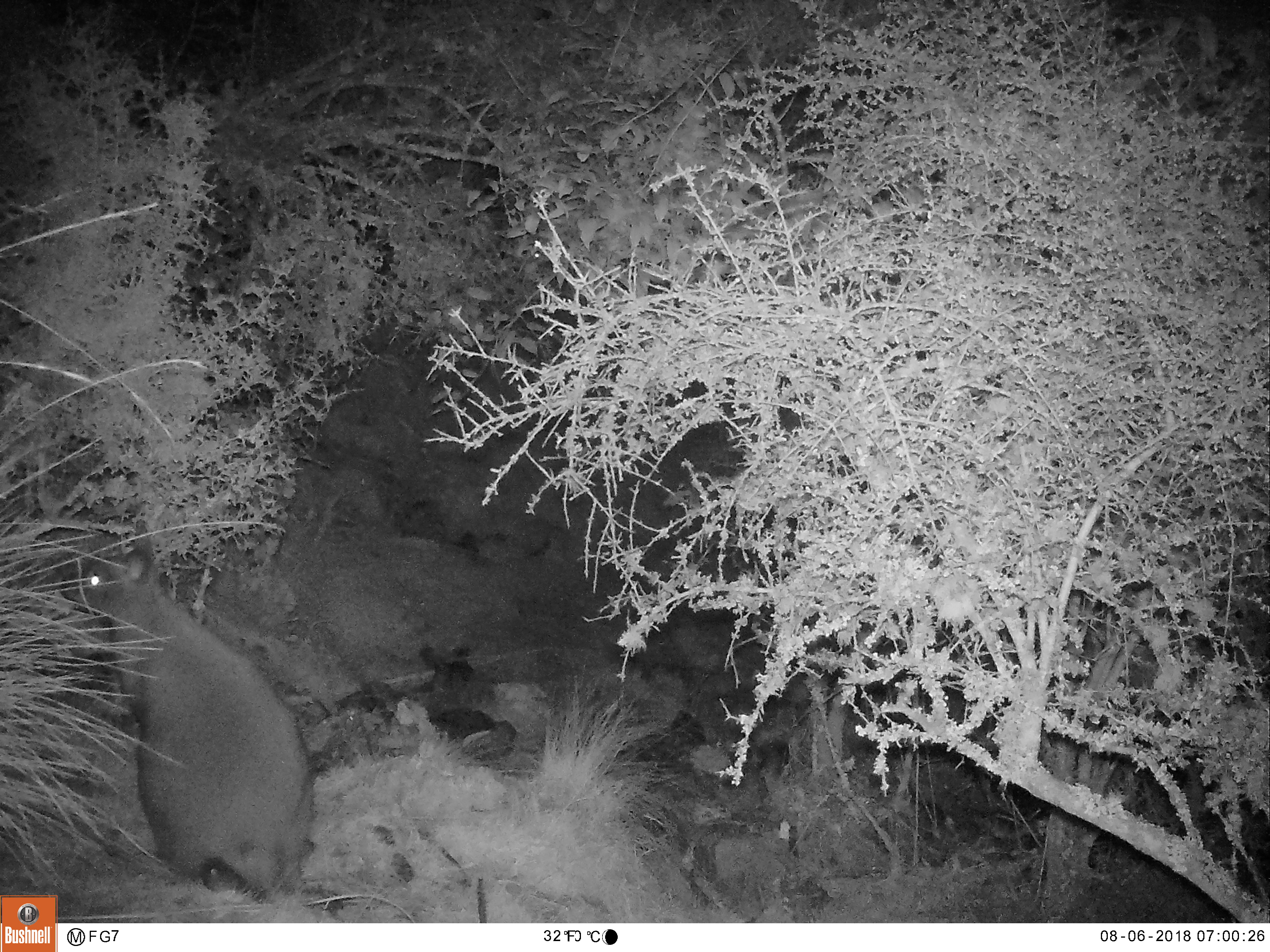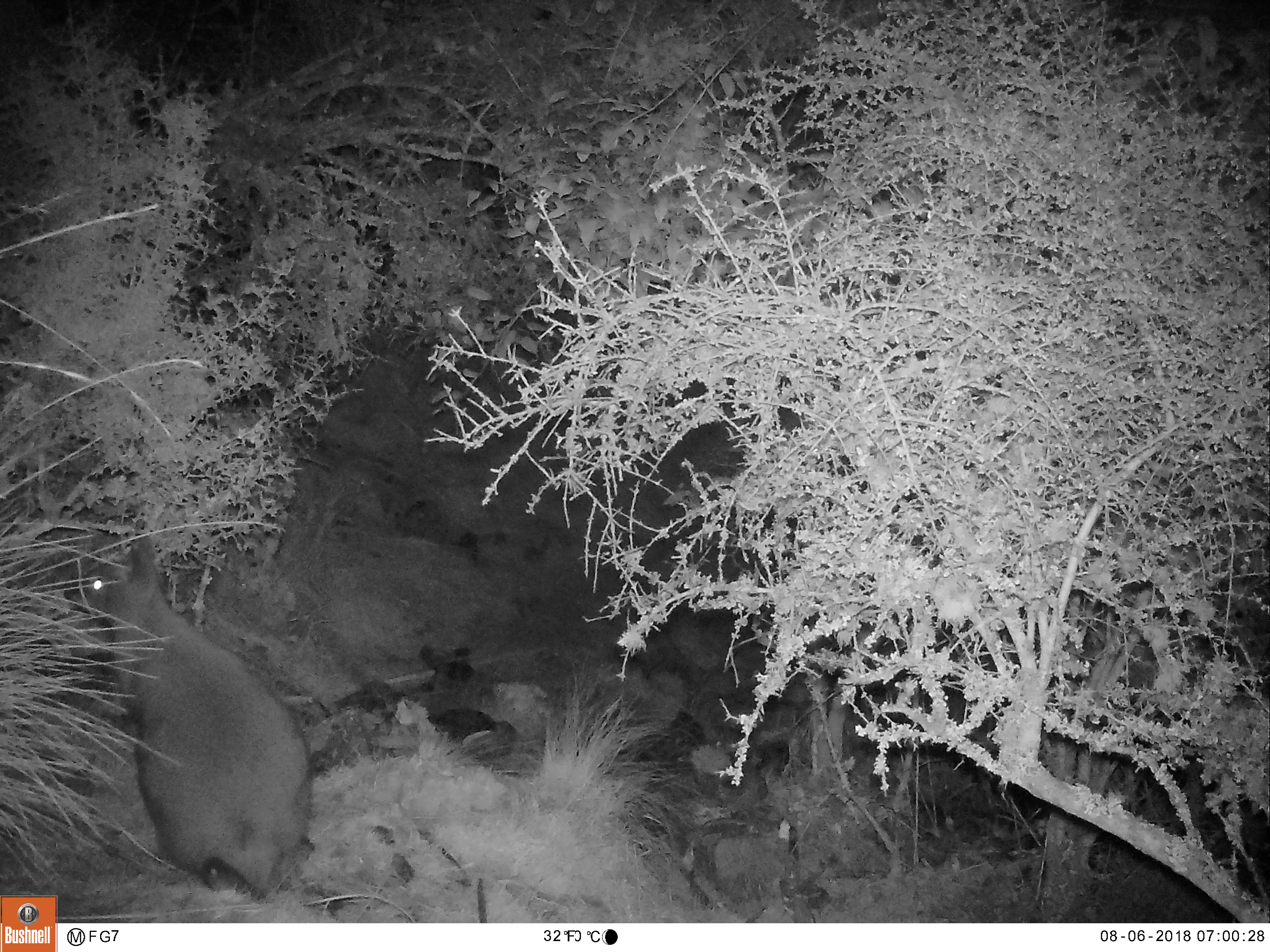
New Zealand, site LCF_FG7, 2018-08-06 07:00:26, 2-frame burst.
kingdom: Animalia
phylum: Chordata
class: Mammalia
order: Diprotodontia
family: Macropodidae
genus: Notamacropus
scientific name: Notamacropus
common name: wallaby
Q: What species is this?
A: Wallaby (Notamacropus).